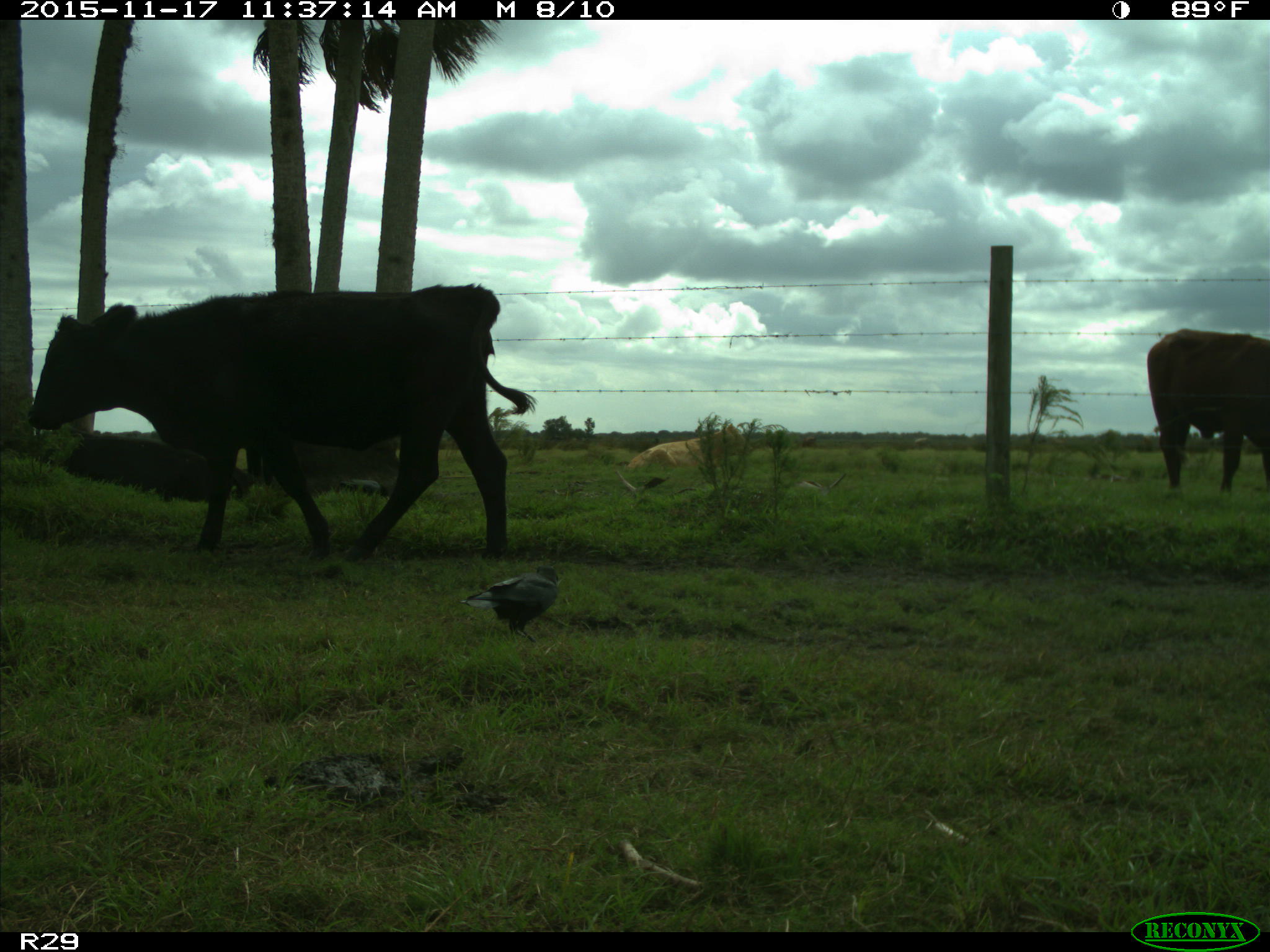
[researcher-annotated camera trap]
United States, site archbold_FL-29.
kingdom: Animalia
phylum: Chordata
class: Mammalia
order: Artiodactyla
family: Bovidae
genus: Bos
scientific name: Bos taurus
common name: domestic cow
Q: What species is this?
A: Bos taurus (domestic cow).